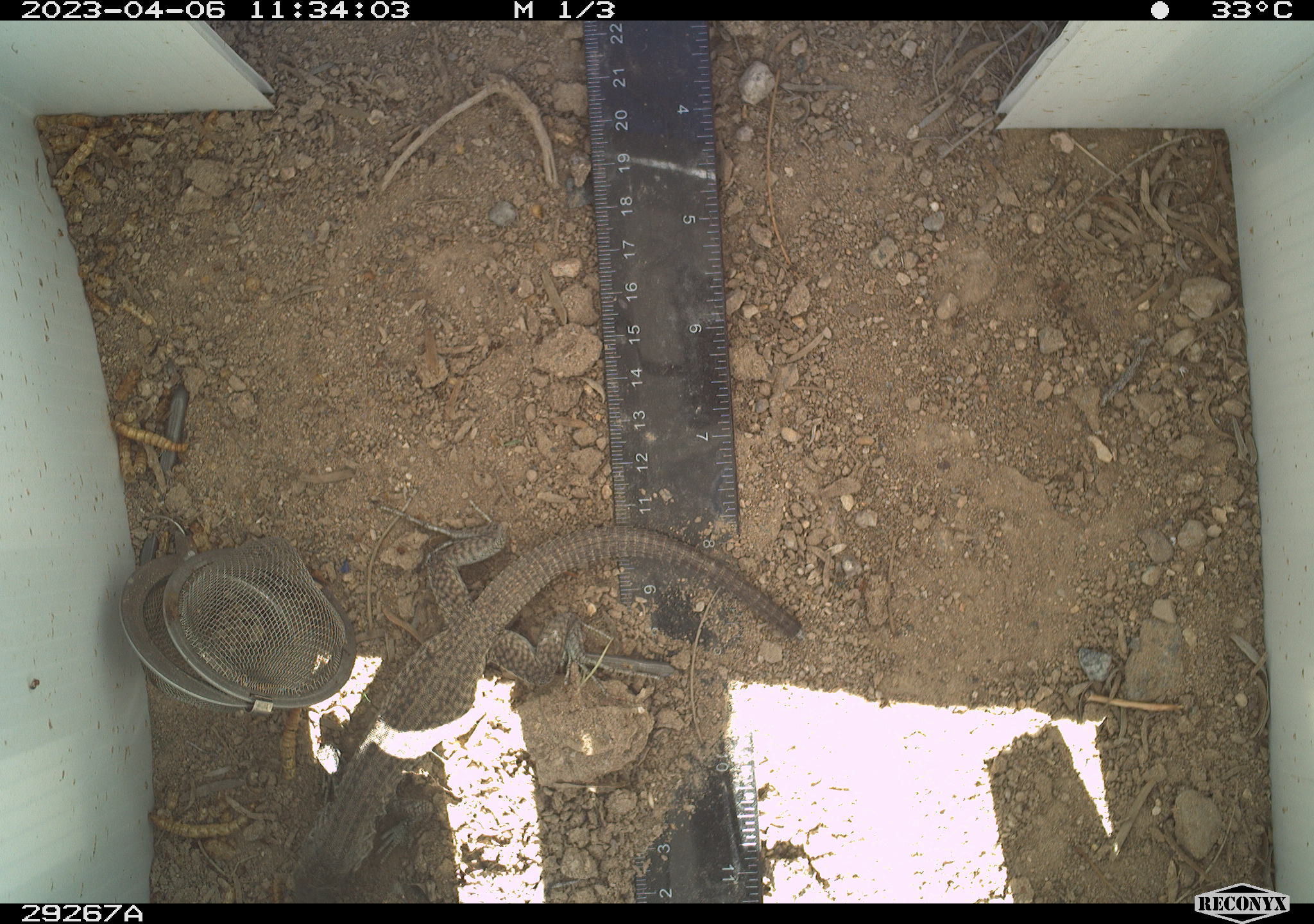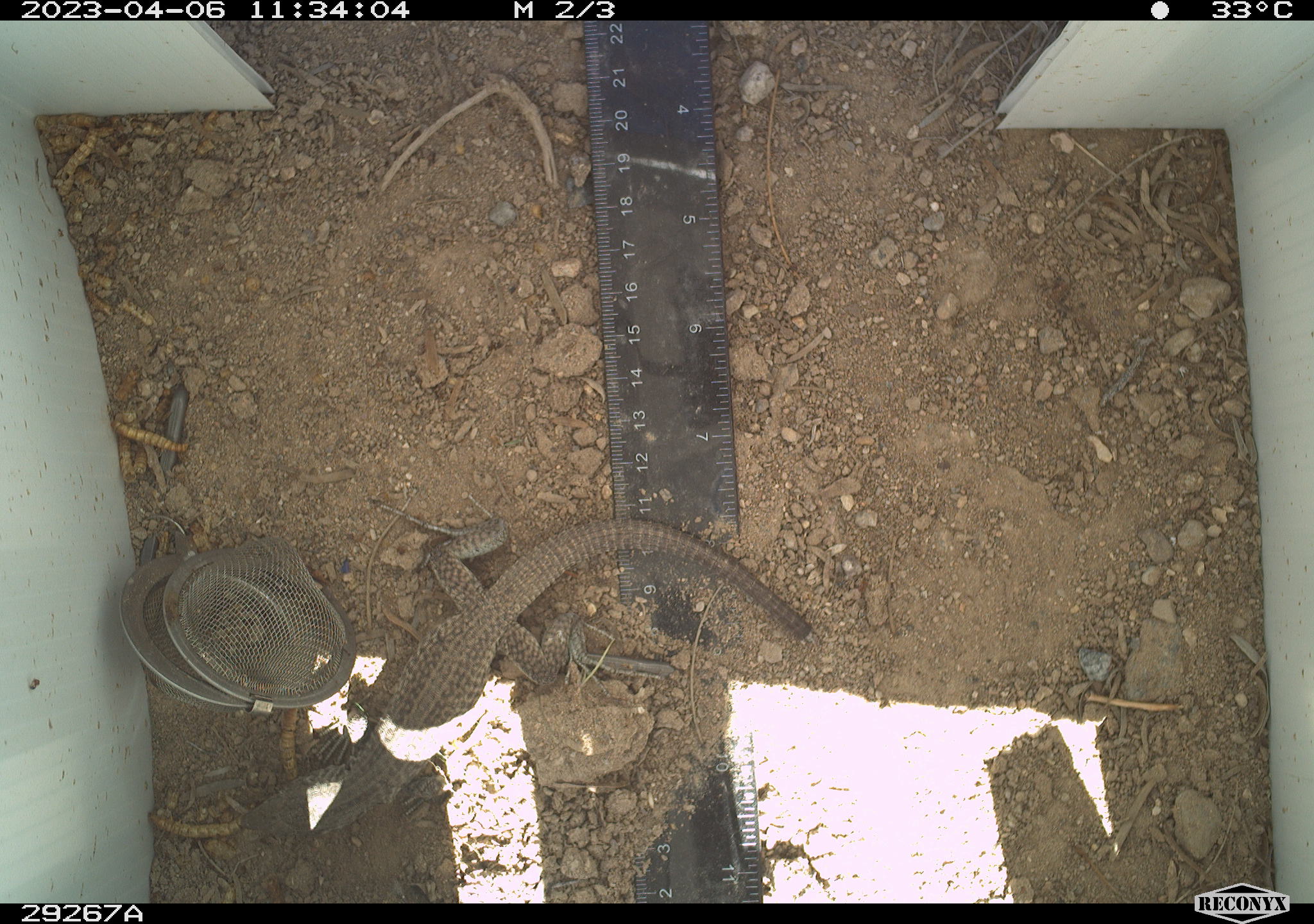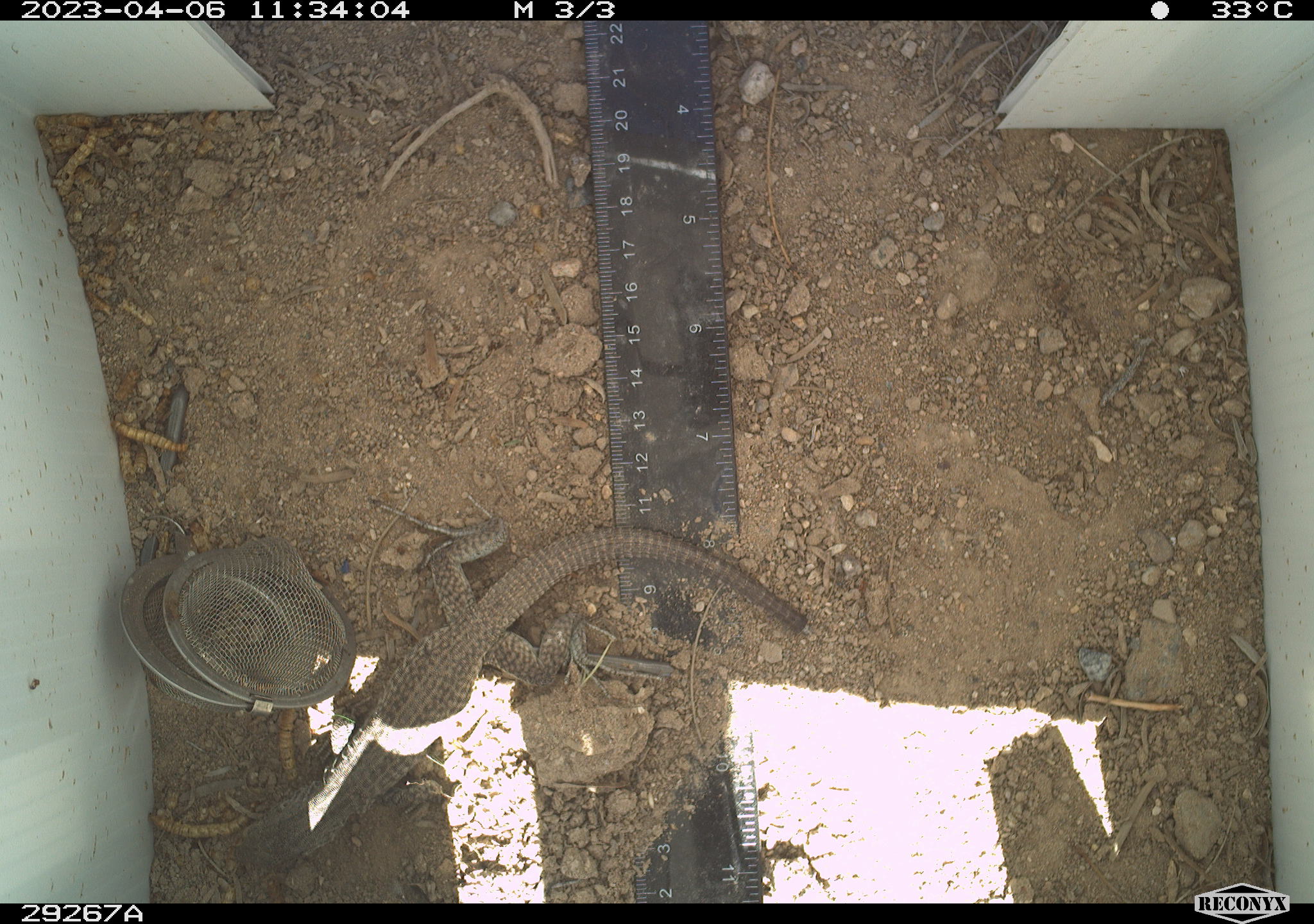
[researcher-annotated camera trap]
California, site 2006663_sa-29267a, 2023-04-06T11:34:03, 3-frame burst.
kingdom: Animalia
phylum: Chordata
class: Reptilia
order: Squamata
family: Teiidae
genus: Aspidoscelis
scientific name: Aspidoscelis tigris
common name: western whiptail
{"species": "western whiptail (Aspidoscelis tigris)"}